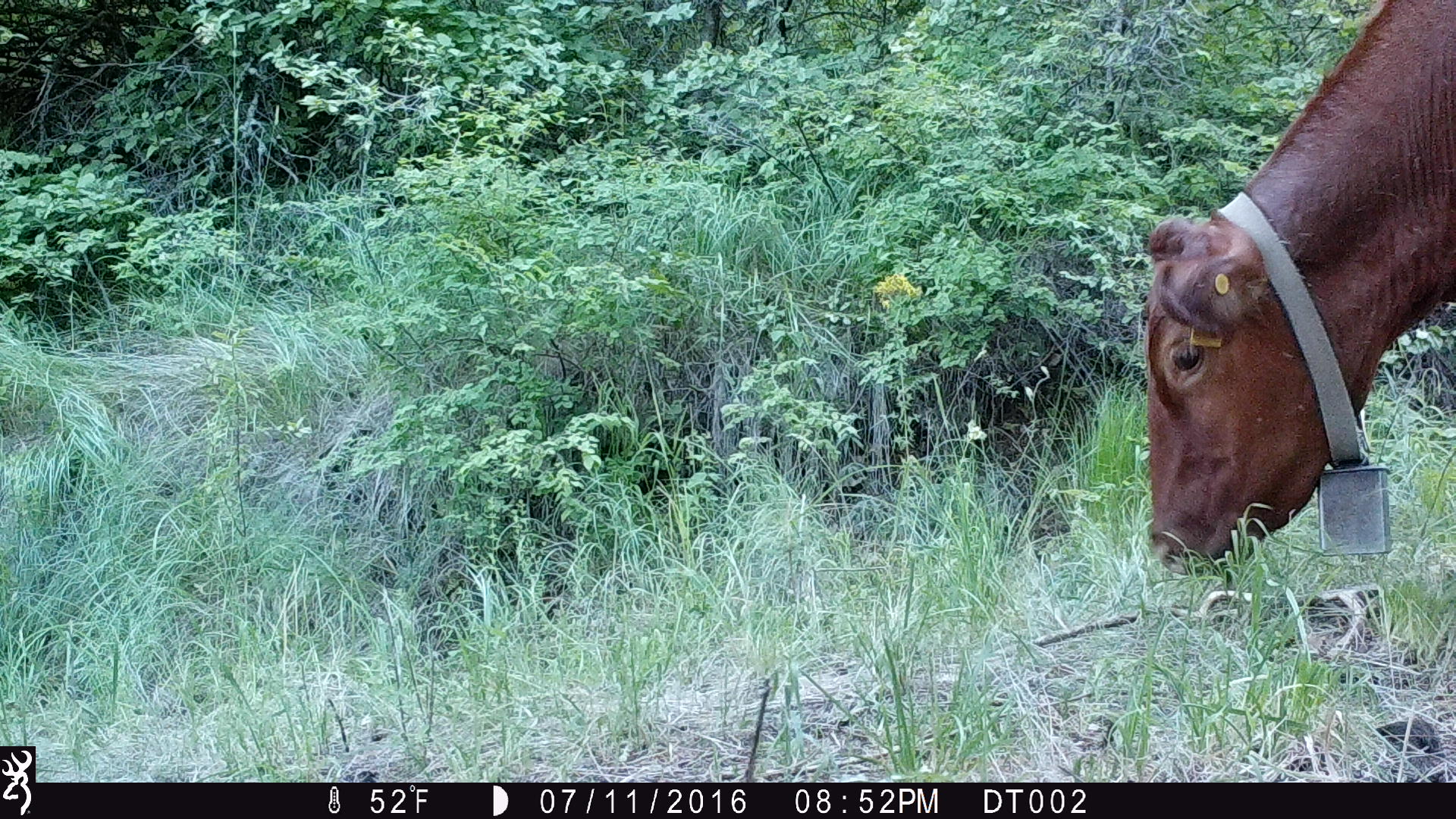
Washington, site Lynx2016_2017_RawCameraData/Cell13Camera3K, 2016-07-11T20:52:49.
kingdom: Animalia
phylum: Chordata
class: Mammalia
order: Artiodactyla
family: Bovidae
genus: Bos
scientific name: Bos taurus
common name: domestic cattle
Domestic cattle (Bos taurus). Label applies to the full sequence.